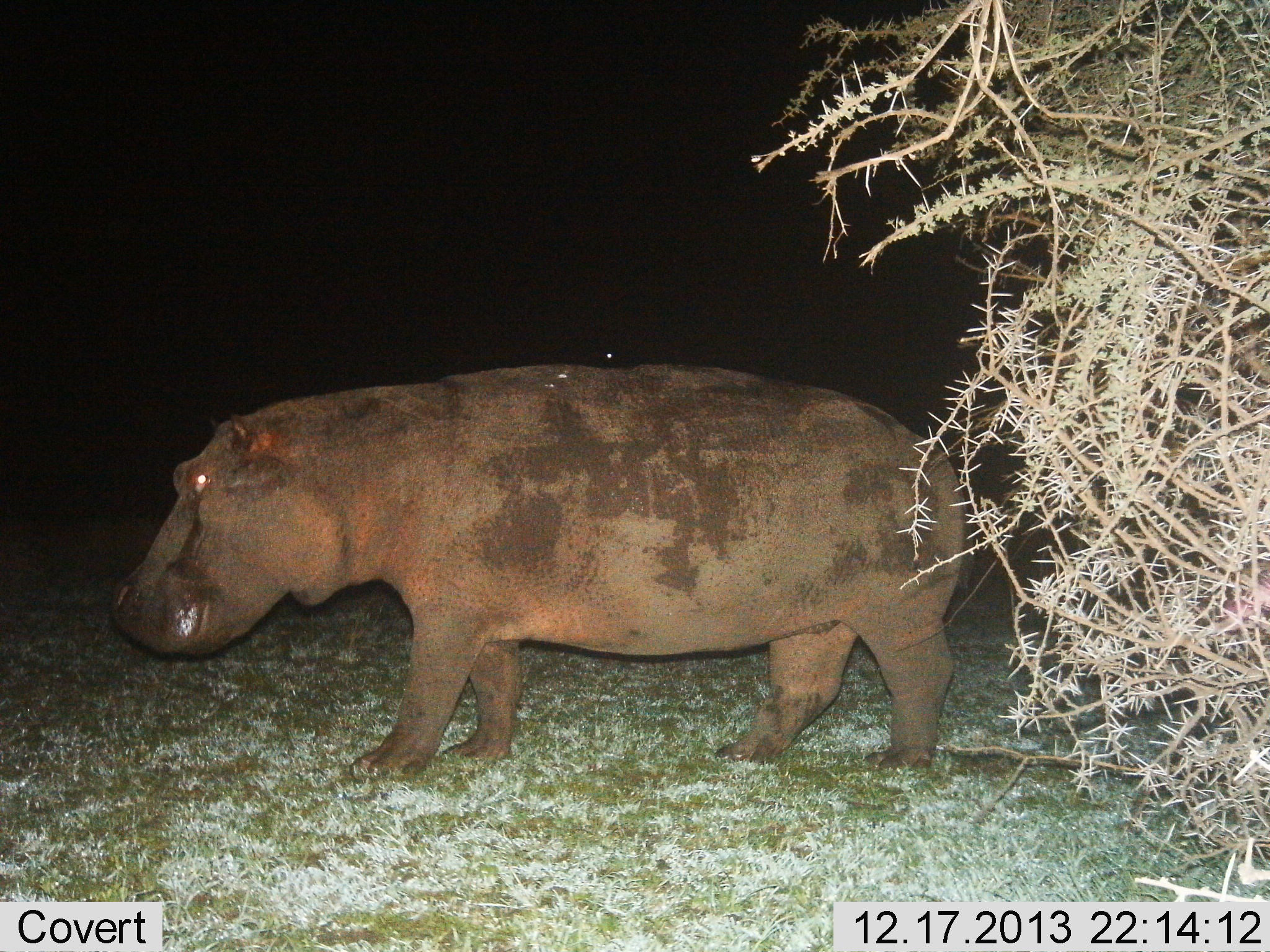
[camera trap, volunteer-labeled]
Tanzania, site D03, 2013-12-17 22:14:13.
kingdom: Animalia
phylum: Chordata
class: Mammalia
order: Artiodactyla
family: Hippopotamidae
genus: Hippopotamus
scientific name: Hippopotamus amphibius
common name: hippopotamus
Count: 1.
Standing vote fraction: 50%.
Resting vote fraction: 0%.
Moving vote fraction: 50%.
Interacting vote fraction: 0%.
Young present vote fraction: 0%.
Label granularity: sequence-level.